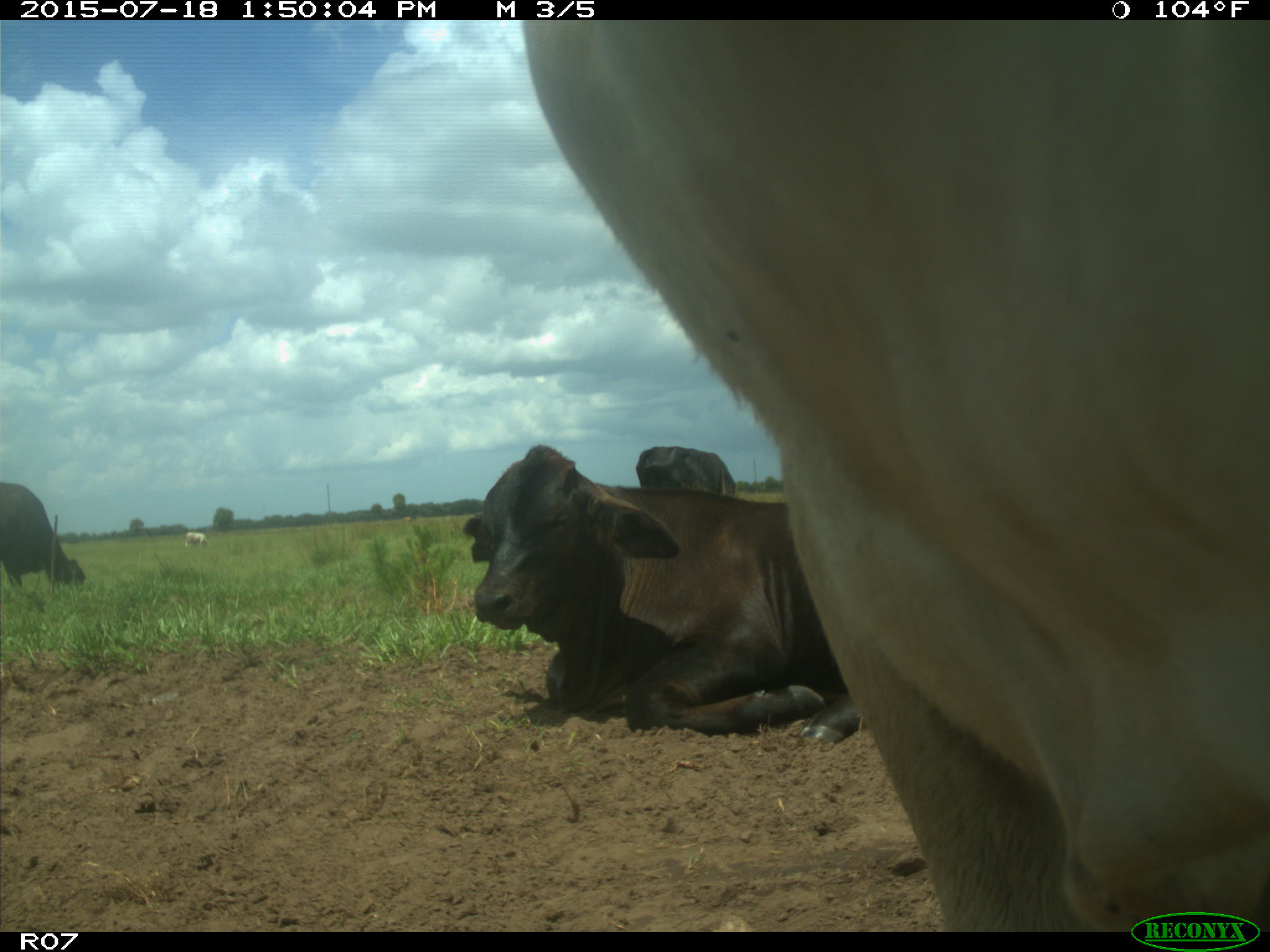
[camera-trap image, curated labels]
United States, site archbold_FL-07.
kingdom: Animalia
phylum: Chordata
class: Mammalia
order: Artiodactyla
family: Bovidae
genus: Bos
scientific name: Bos taurus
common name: domestic cow